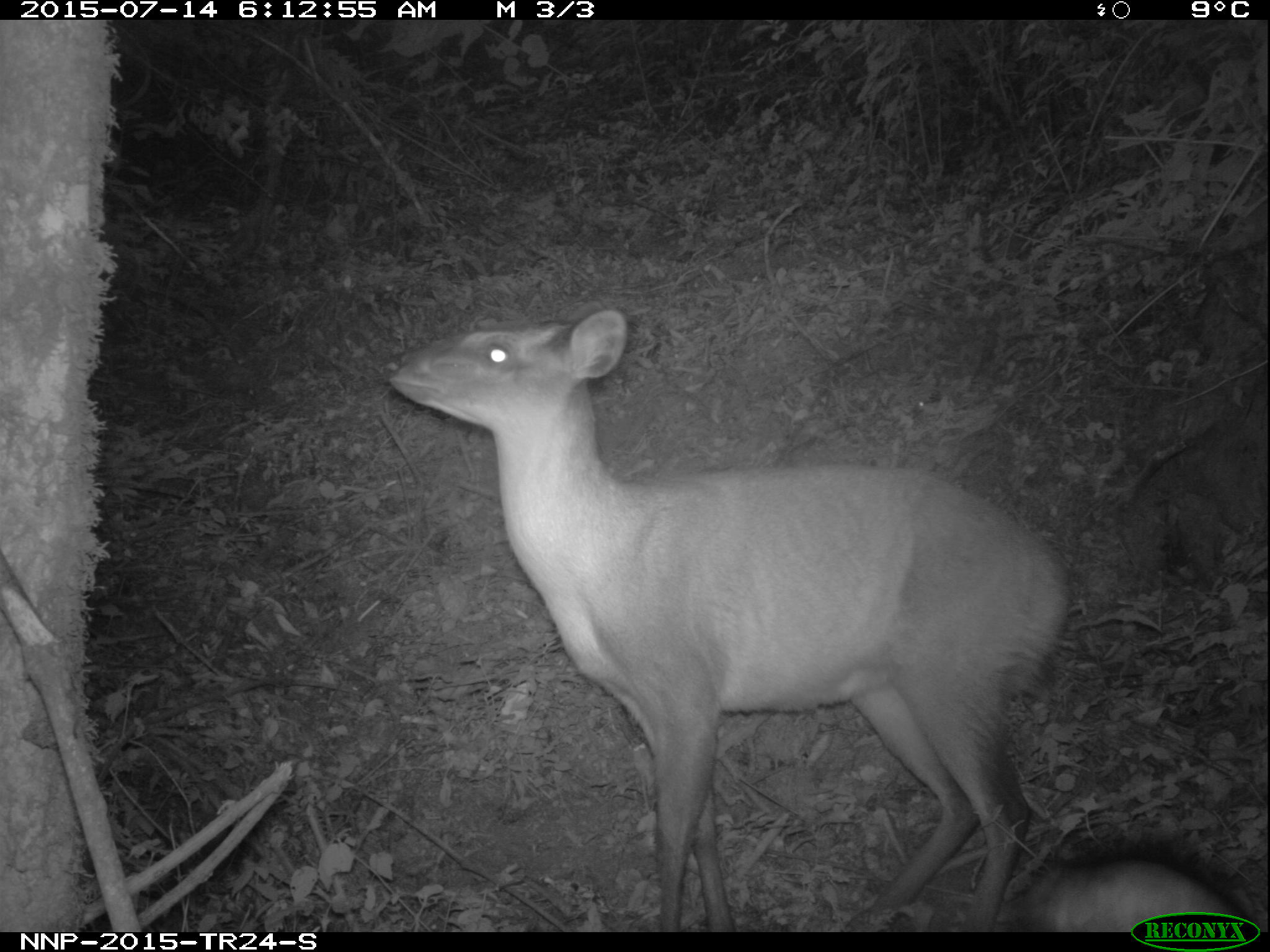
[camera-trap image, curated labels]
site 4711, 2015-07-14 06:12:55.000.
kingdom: Animalia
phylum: Chordata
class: Mammalia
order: Artiodactyla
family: Bovidae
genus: Cephalophus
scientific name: Cephalophus nigrifrons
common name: black-fronted duiker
Cephalophus nigrifrons (black-fronted duiker), count 1.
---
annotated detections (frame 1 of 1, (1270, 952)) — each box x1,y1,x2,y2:
cephalophus nigrifrons: 382,307,1075,931; 1007,851,1239,931